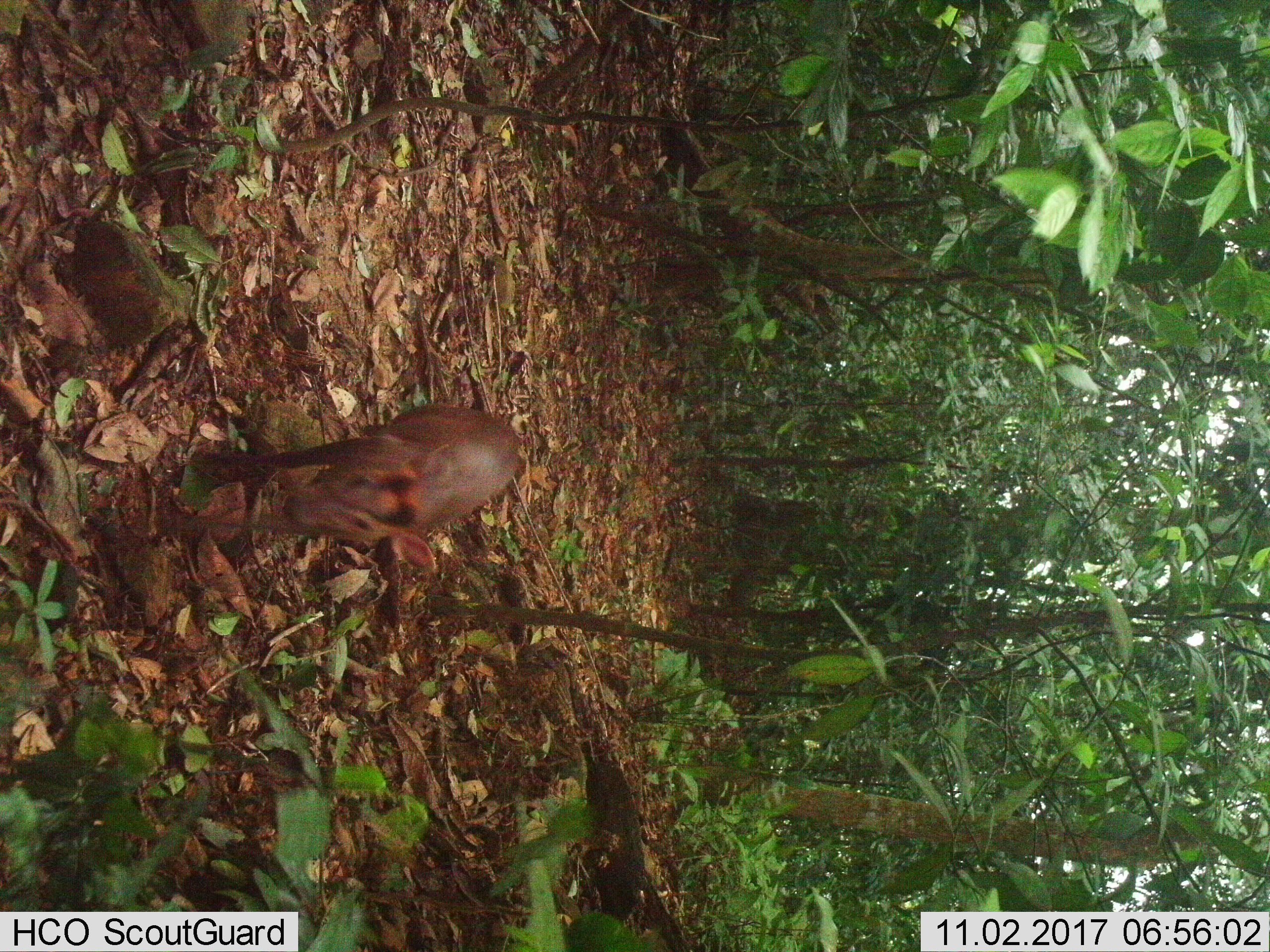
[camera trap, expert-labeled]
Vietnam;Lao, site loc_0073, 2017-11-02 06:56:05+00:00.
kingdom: Animalia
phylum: Chordata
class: Mammalia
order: Artiodactyla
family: Cervidae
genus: Muntiacus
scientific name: Muntiacus rooseveltorum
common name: roosevelt's muntjac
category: roosevelts muntjac group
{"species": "roosevelts muntjac group (roosevelt's muntjac) (Muntiacus rooseveltorum)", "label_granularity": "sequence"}